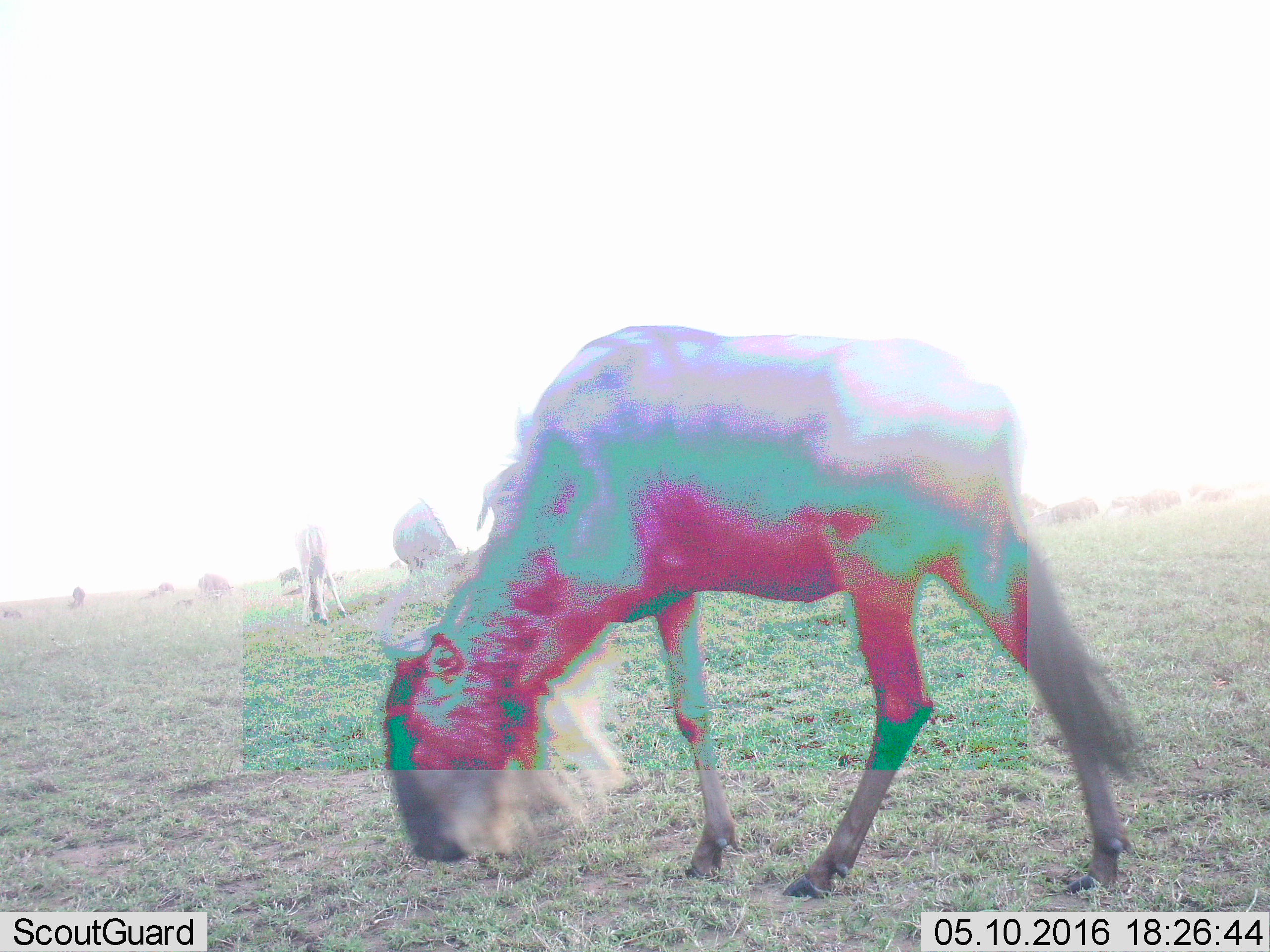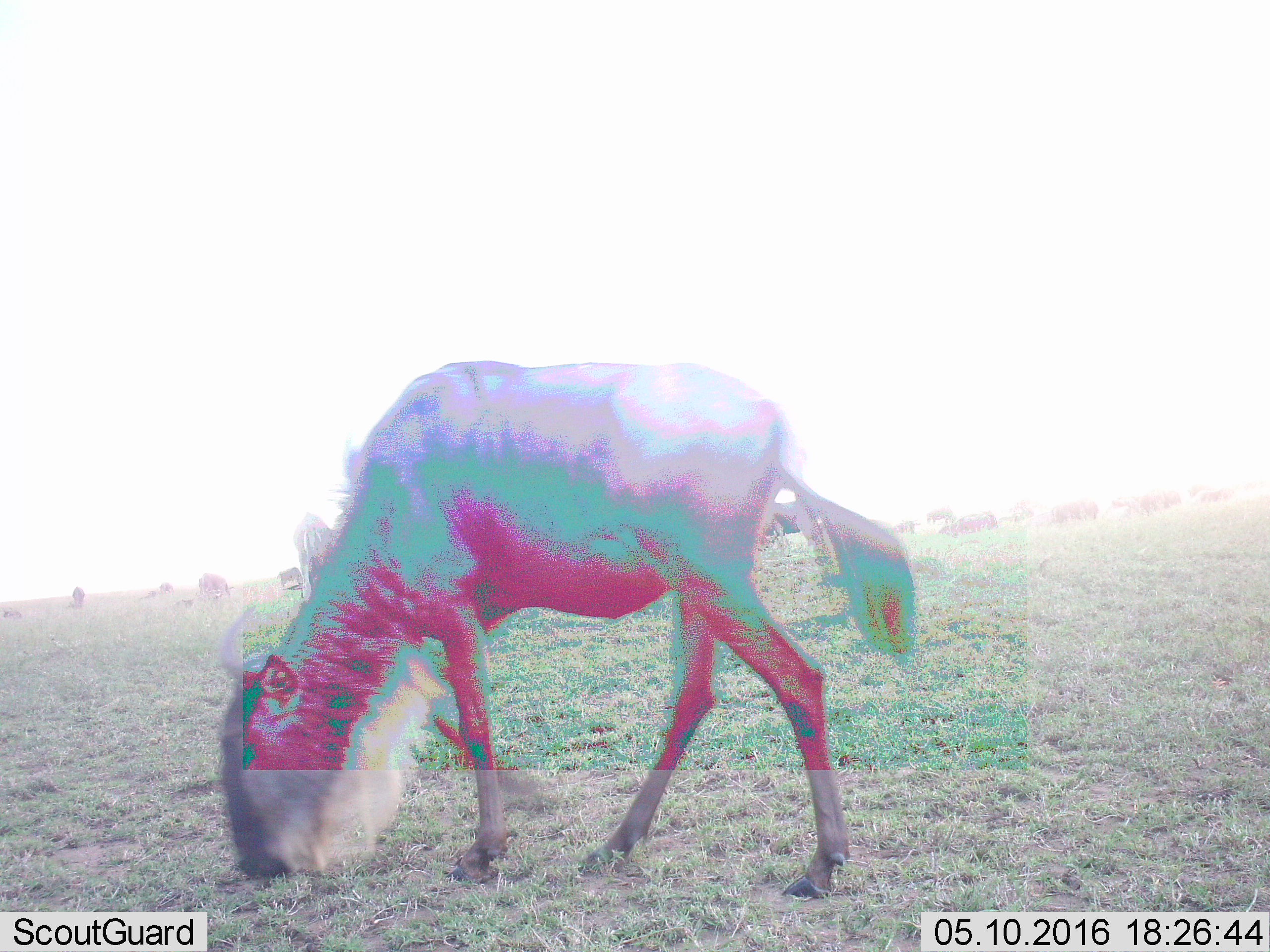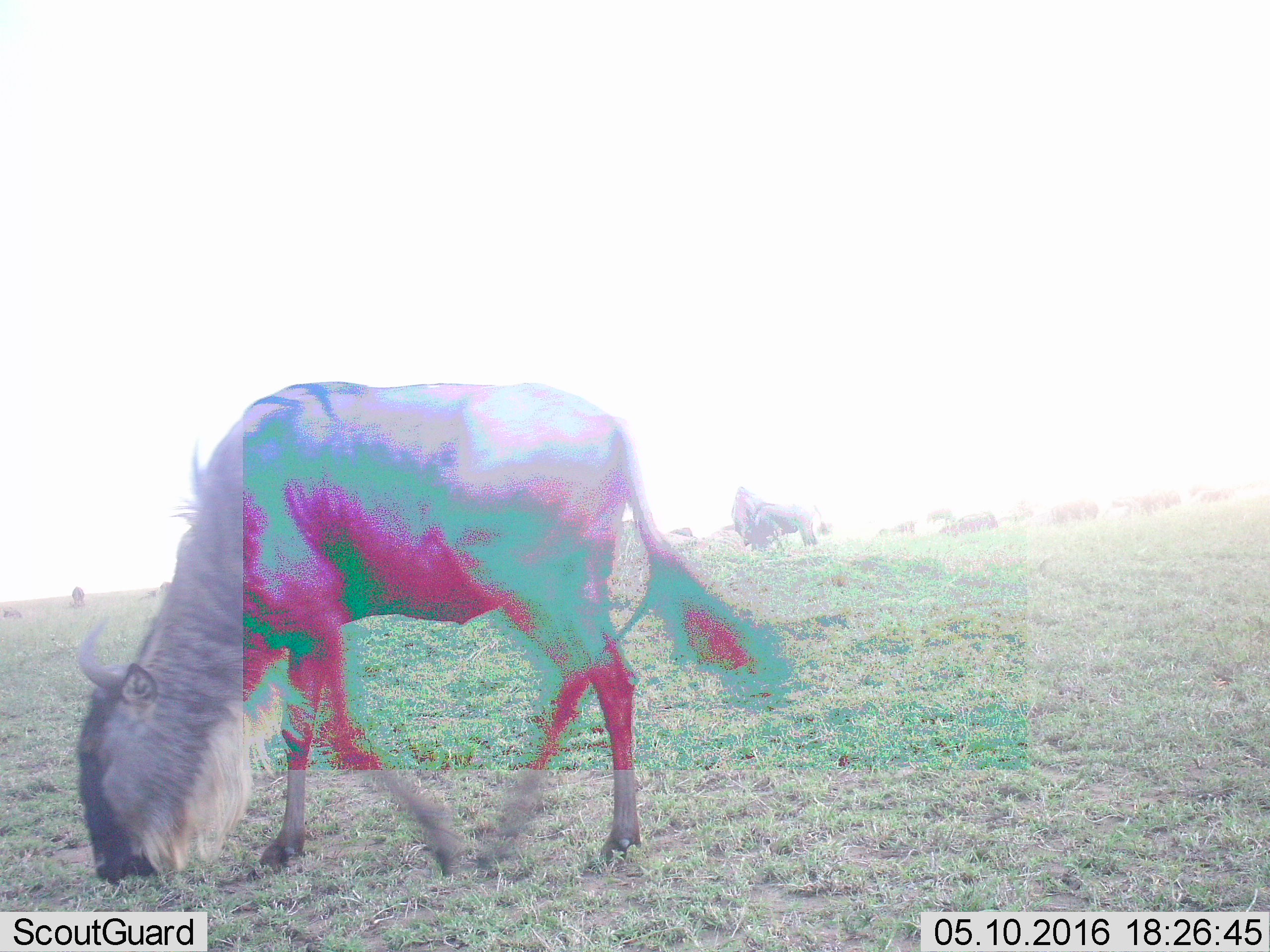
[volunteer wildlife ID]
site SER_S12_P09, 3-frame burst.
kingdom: Animalia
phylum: Chordata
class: Mammalia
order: Artiodactyla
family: Bovidae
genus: Connochaetes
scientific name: Connochaetes taurinus taurinus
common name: blue wildebeest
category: wildebeestblue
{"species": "wildebeestblue (blue wildebeest) (Connochaetes taurinus taurinus)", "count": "10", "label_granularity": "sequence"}